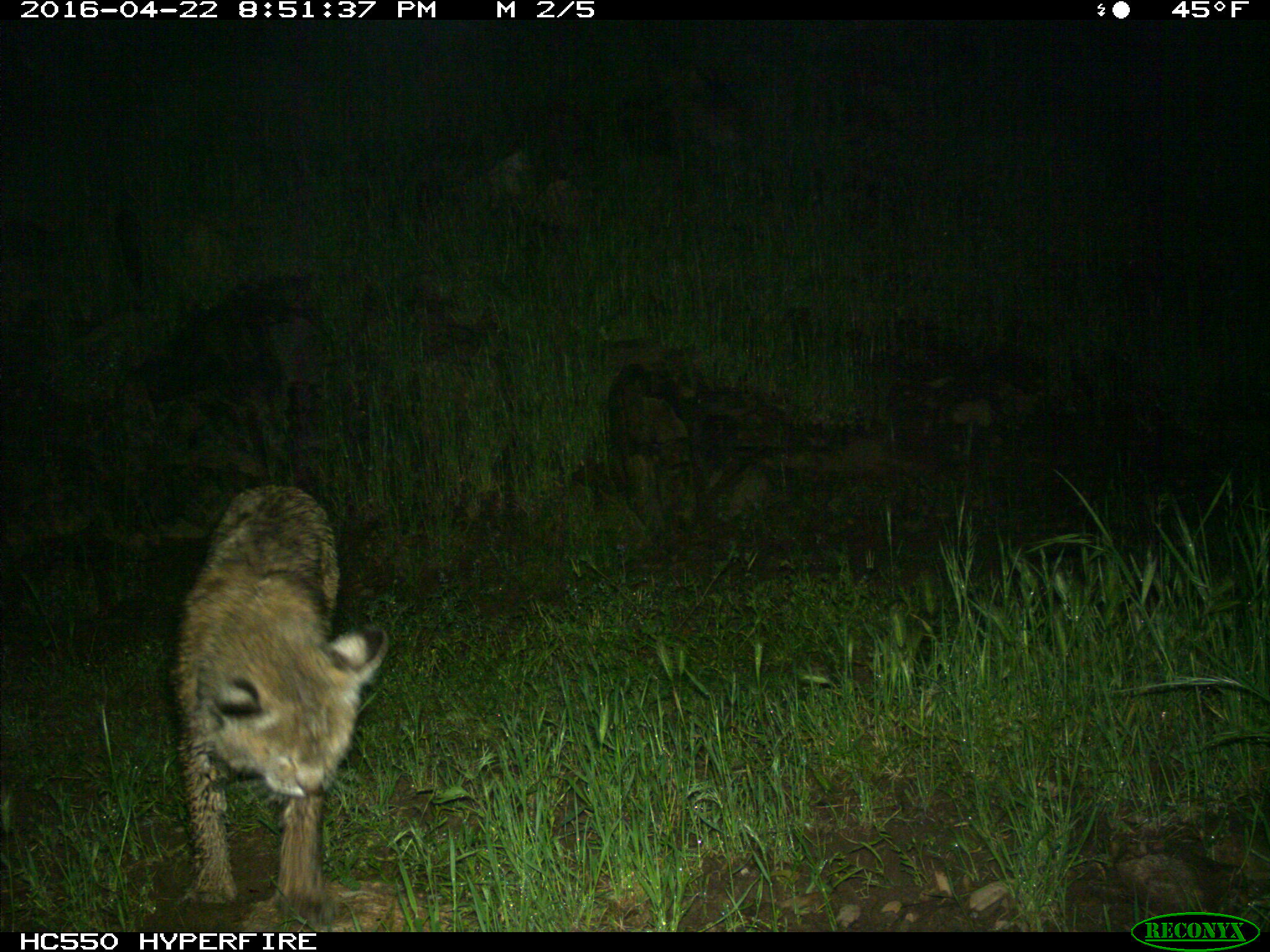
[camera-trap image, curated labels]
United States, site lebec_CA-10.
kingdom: Animalia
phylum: Chordata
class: Mammalia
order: Carnivora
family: Felidae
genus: Lynx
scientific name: Lynx rufus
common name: bobcat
Lynx rufus (bobcat).